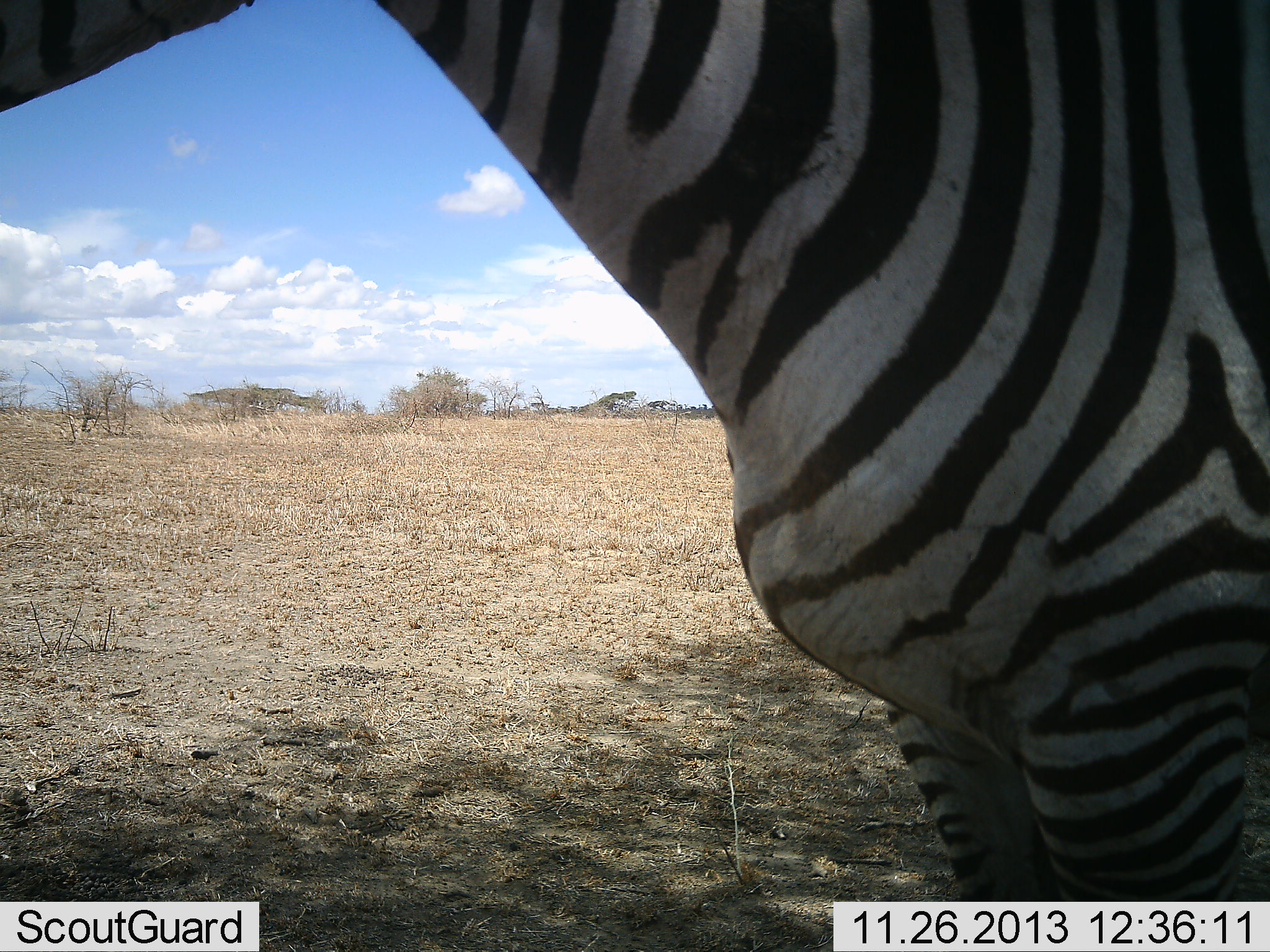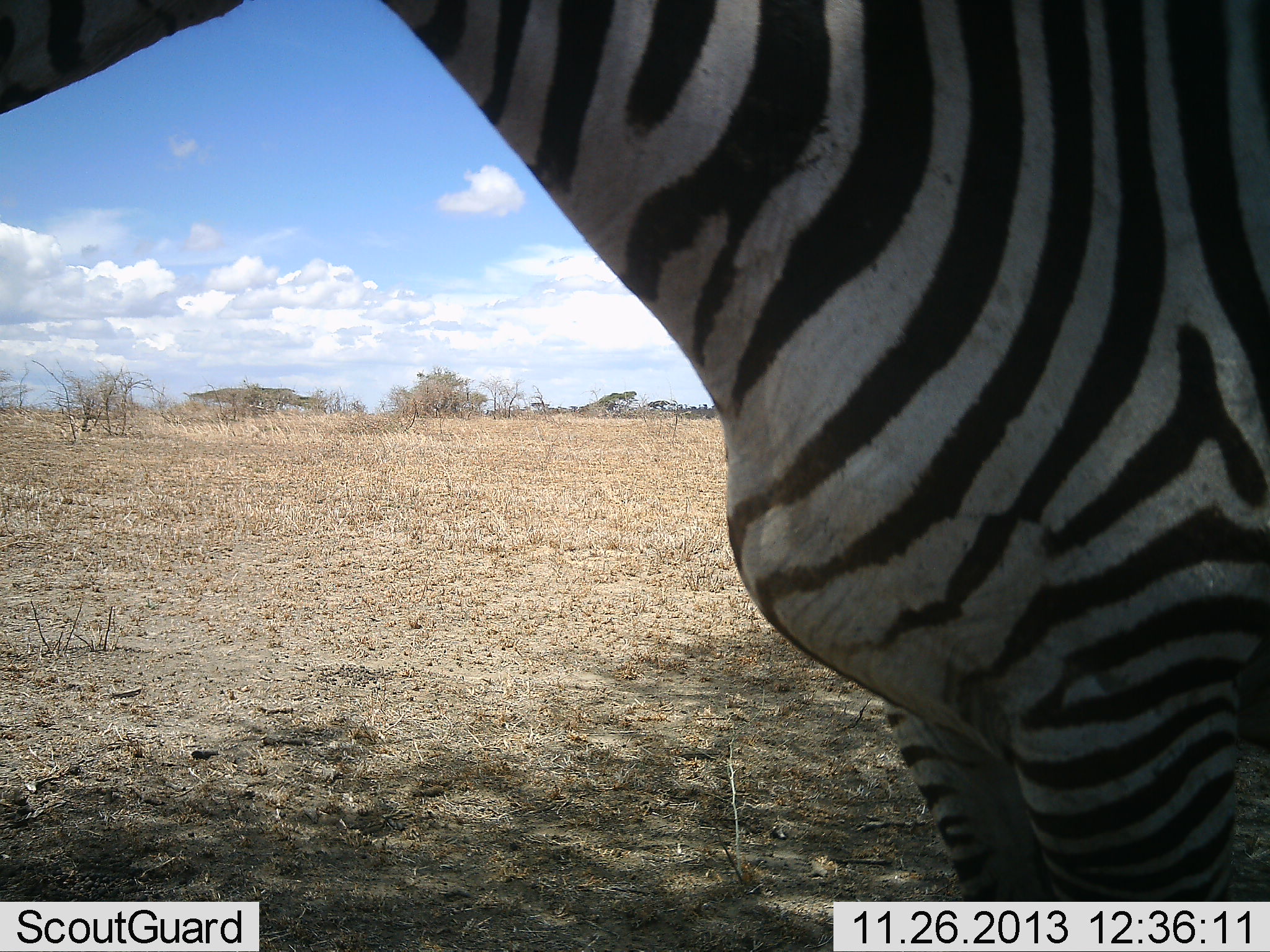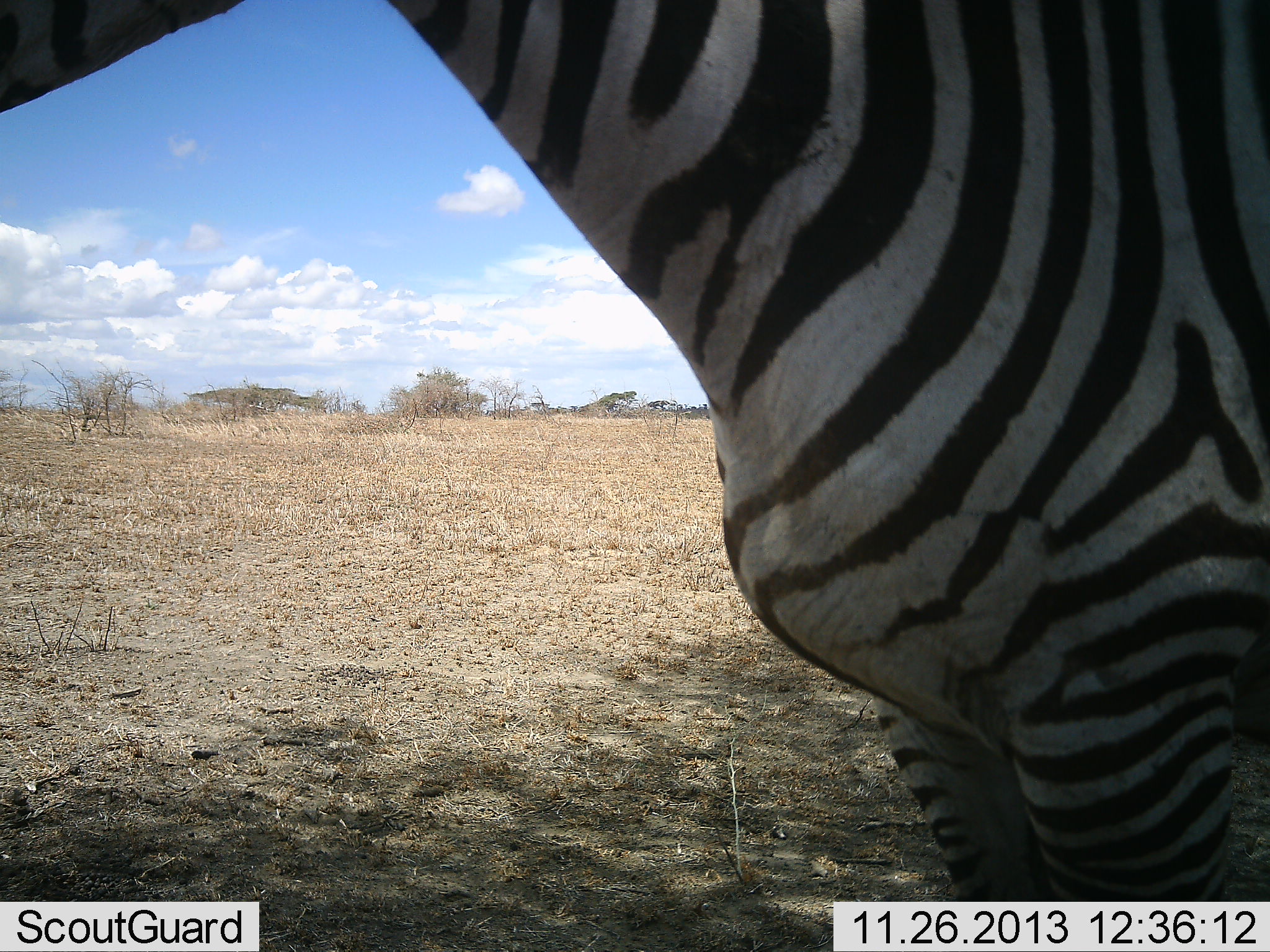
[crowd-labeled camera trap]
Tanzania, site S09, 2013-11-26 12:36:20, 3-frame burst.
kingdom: Animalia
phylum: Chordata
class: Mammalia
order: Perissodactyla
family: Equidae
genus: Equus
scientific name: Equus quagga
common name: plains zebra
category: zebra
Zebra (plains zebra) (Equus quagga), count 1. Behavior (volunteer vote fractions): standing 90%, resting 0%, moving 0%, interacting 0%. Young present (vote fraction): 0%. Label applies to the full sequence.